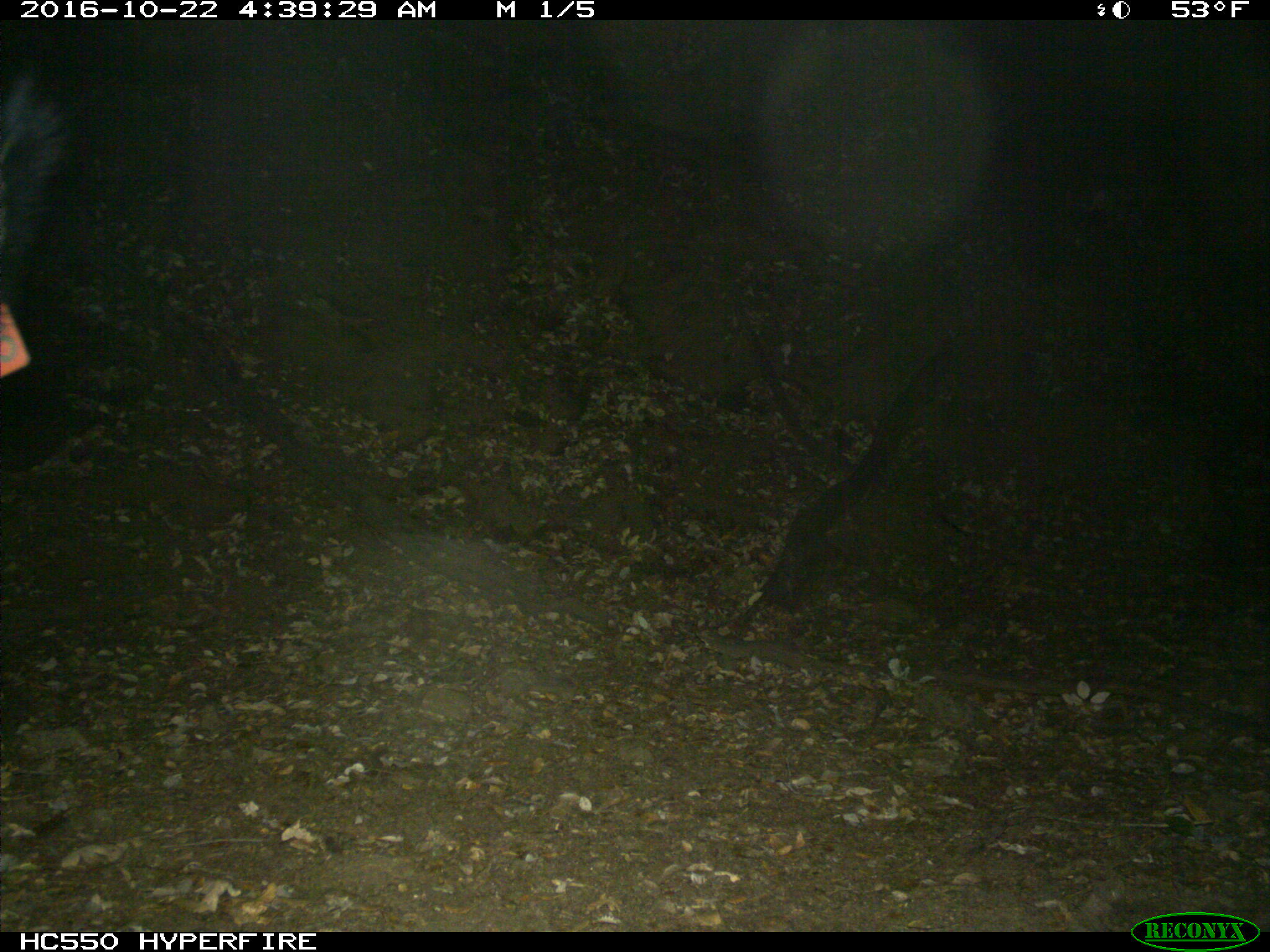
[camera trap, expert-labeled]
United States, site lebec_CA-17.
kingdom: Animalia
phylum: Chordata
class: Mammalia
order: Artiodactyla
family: Suidae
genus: Sus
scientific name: Sus scrofa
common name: wild boar